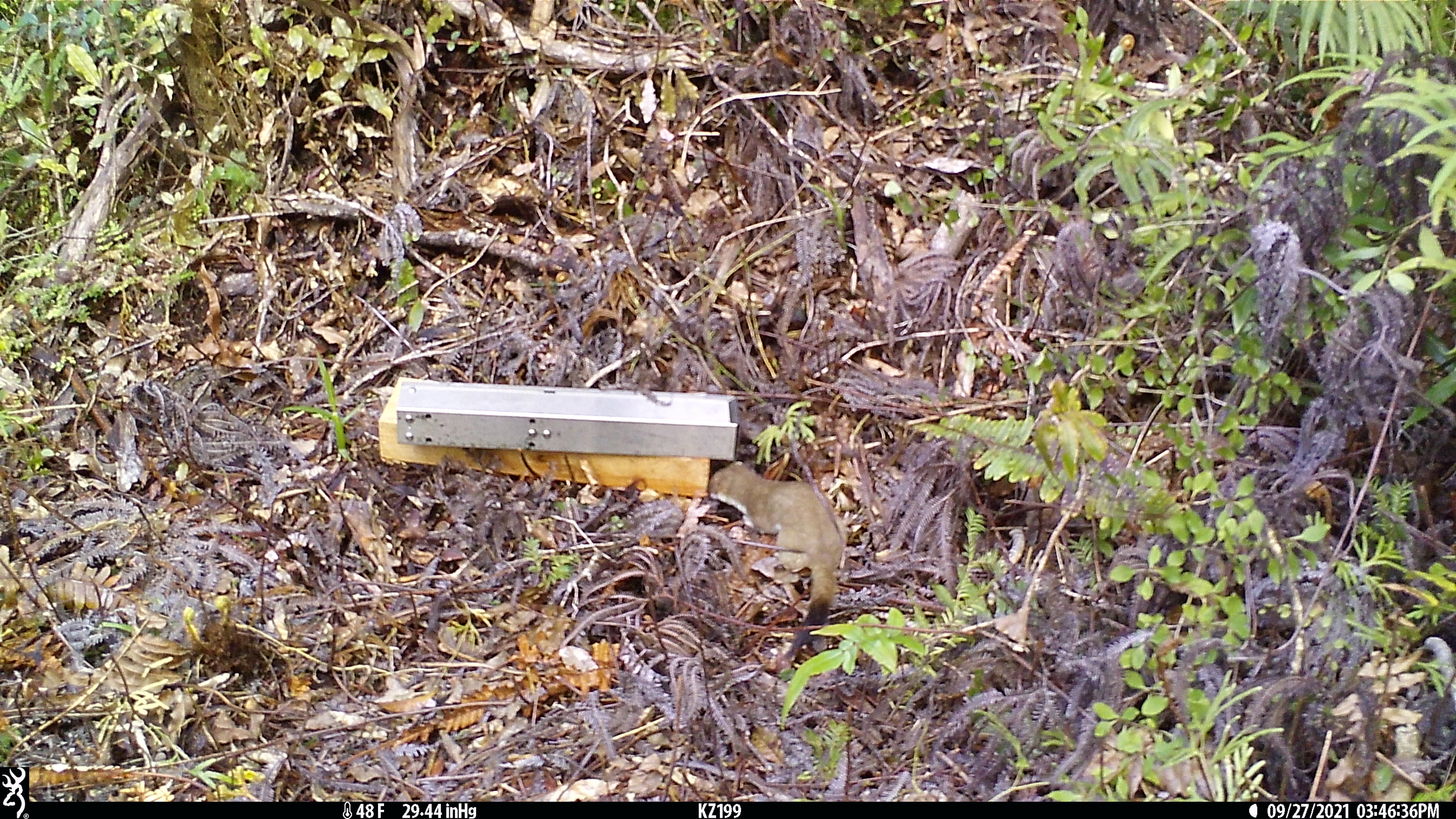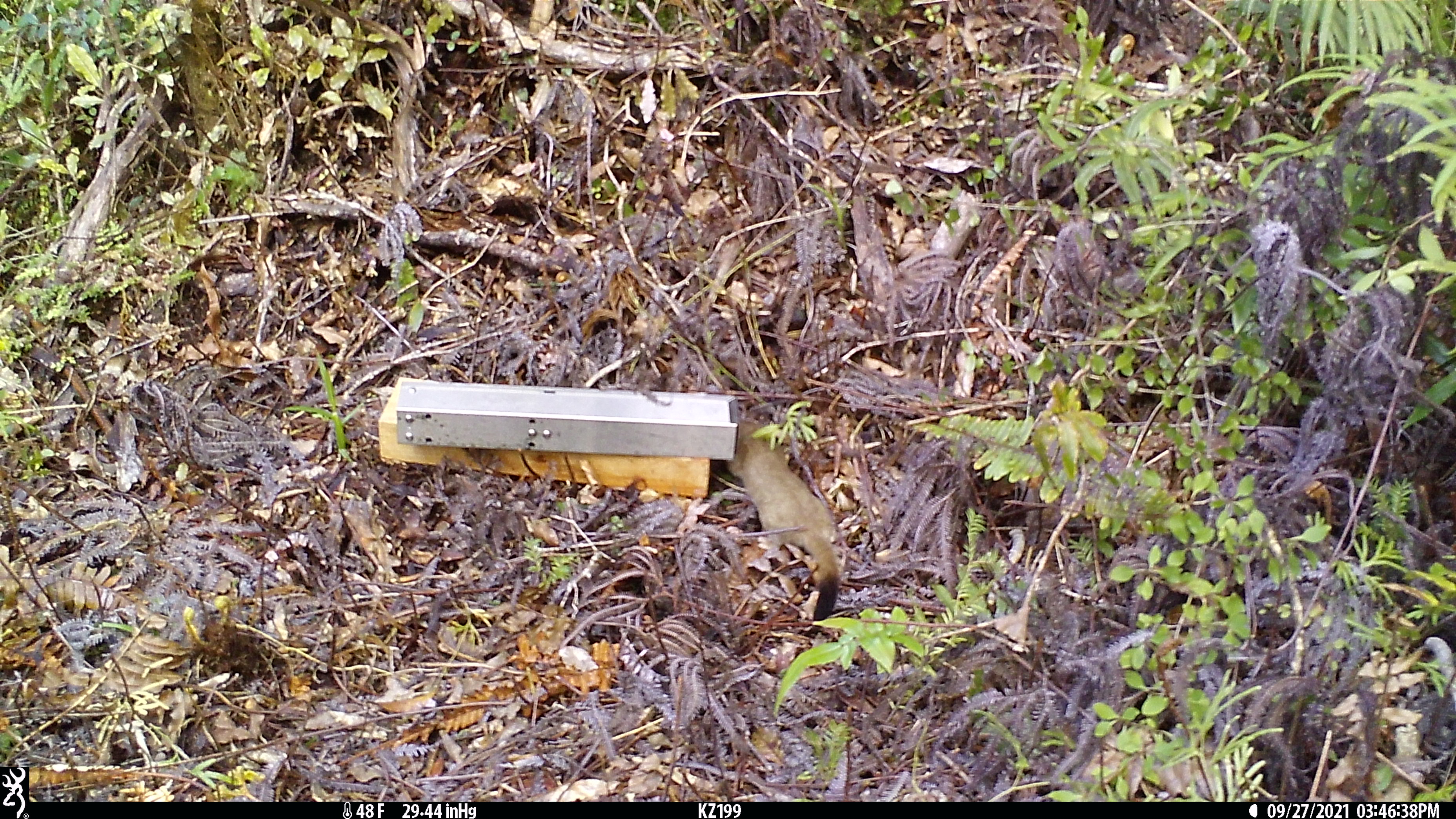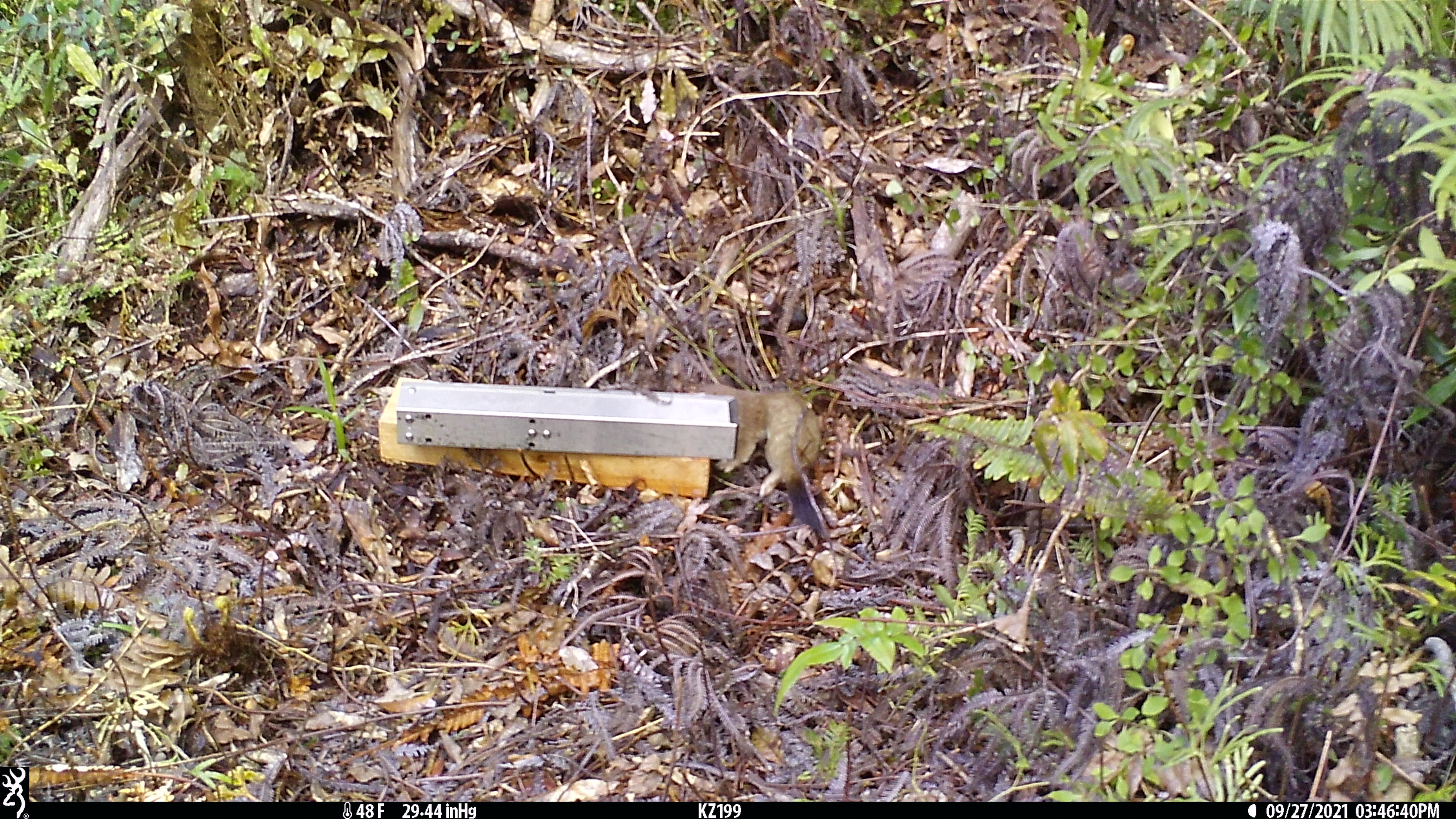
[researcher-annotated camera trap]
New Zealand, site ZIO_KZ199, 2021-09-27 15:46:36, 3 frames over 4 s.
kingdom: Animalia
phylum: Chordata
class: Mammalia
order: Carnivora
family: Mustelidae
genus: Mustela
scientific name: Mustela erminea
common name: stoat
Stoat (Mustela erminea).